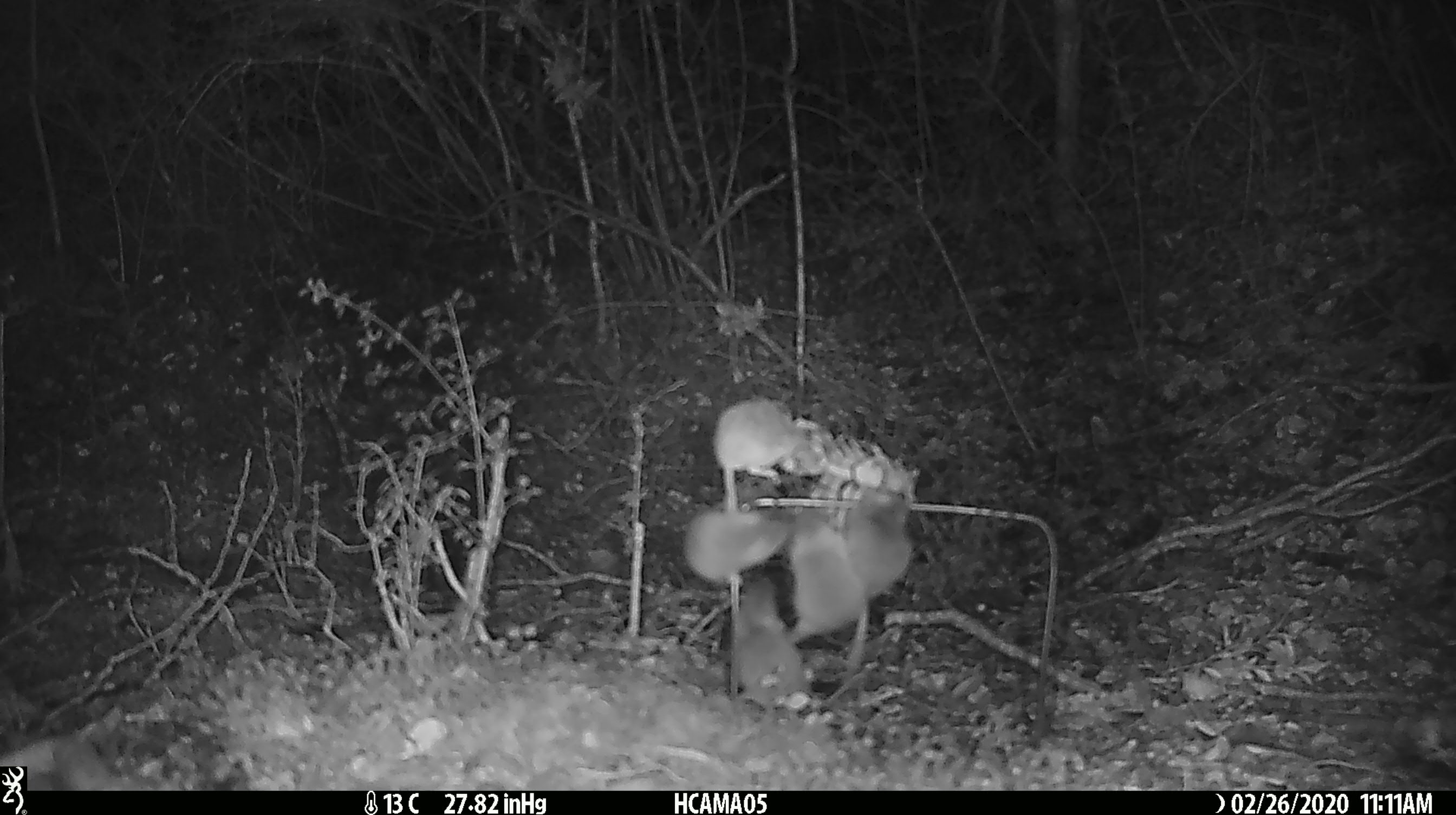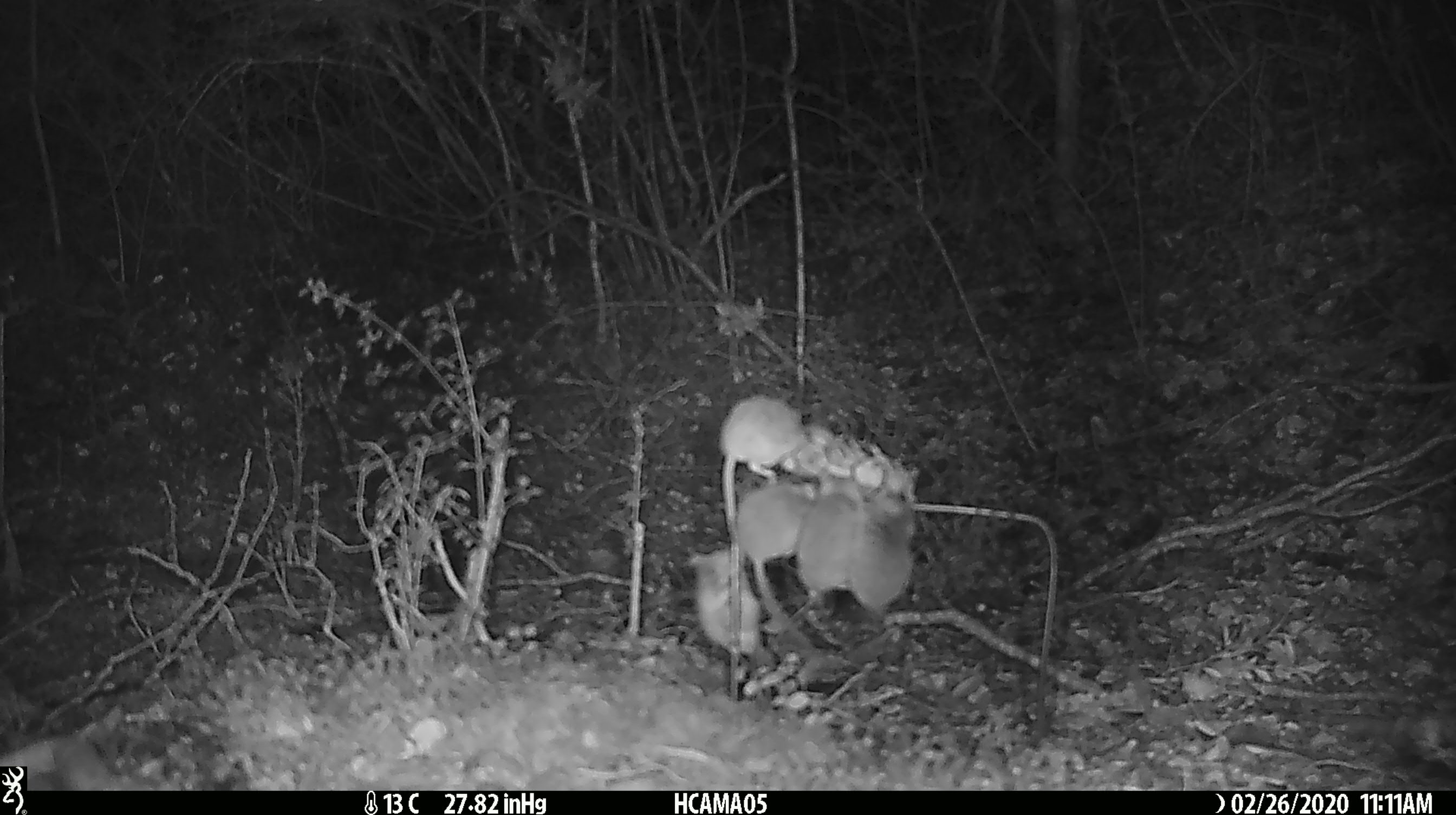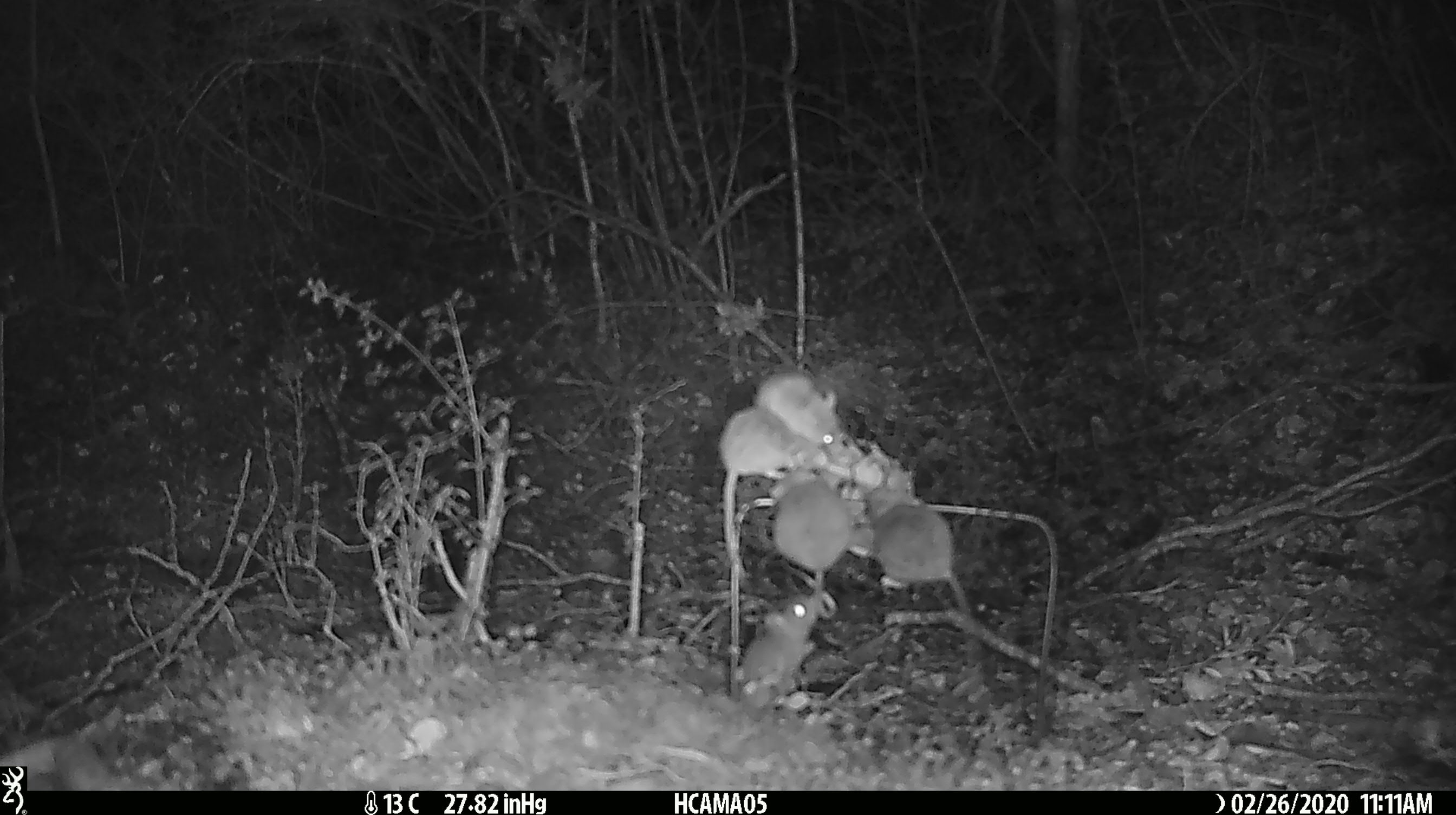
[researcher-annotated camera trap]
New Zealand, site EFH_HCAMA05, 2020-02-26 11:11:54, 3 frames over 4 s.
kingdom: Animalia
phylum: Chordata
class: Mammalia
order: Rodentia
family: Muridae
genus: Mus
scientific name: Mus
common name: mouse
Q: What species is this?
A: Mouse (Mus).